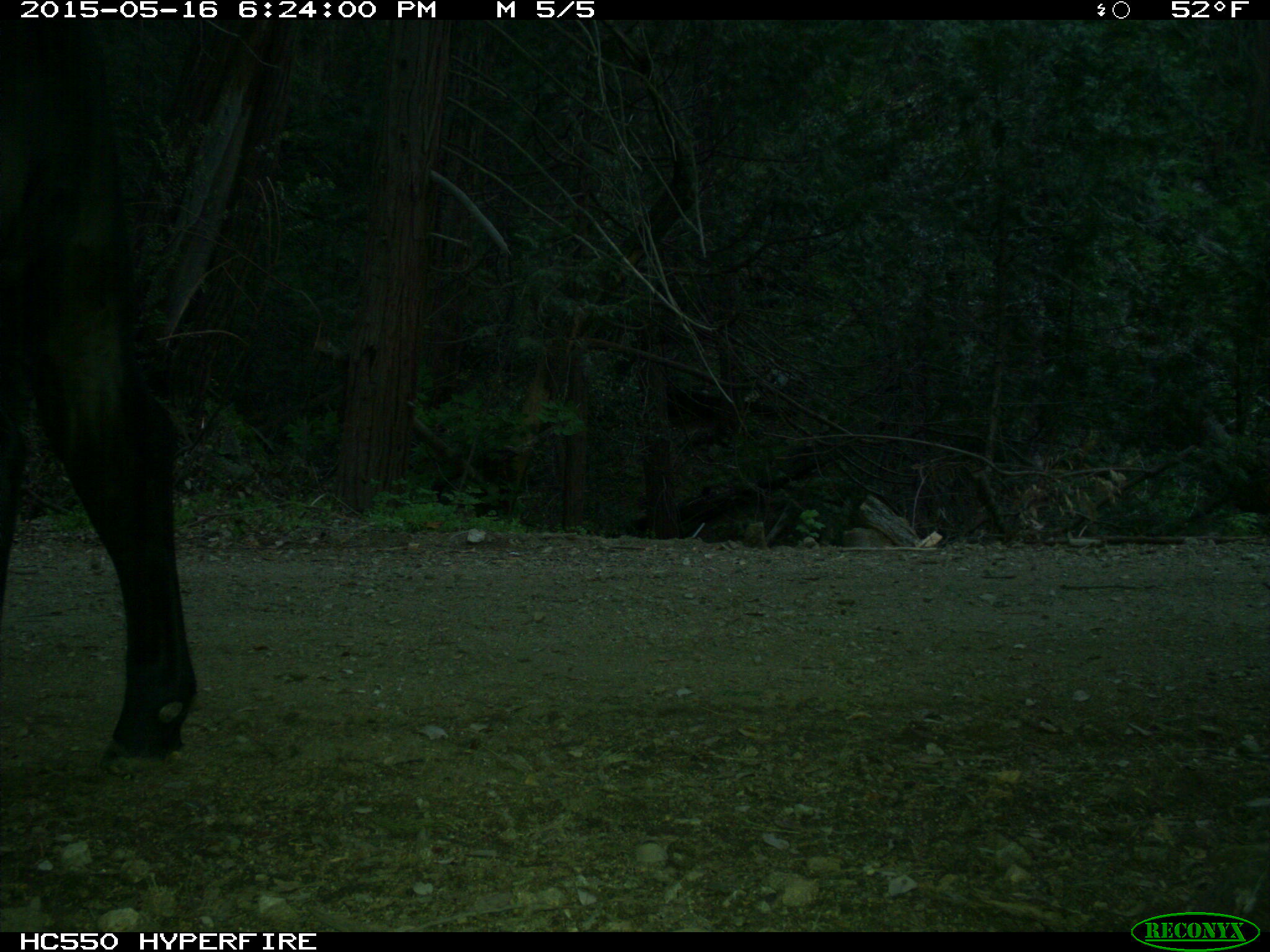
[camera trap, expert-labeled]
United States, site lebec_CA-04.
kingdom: Animalia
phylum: Chordata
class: Mammalia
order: Artiodactyla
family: Bovidae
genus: Bos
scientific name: Bos taurus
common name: domestic cow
Bos taurus (domestic cow).